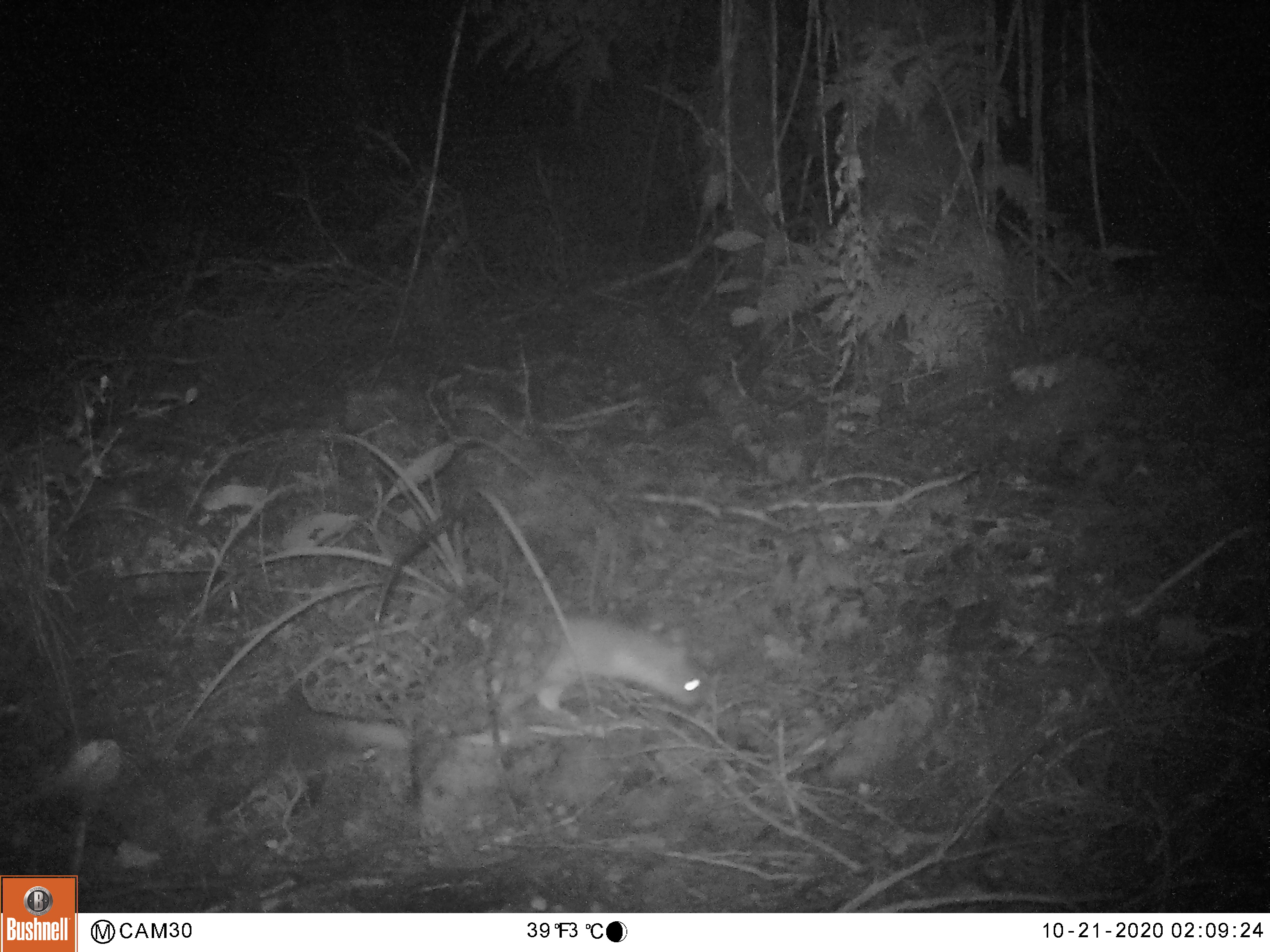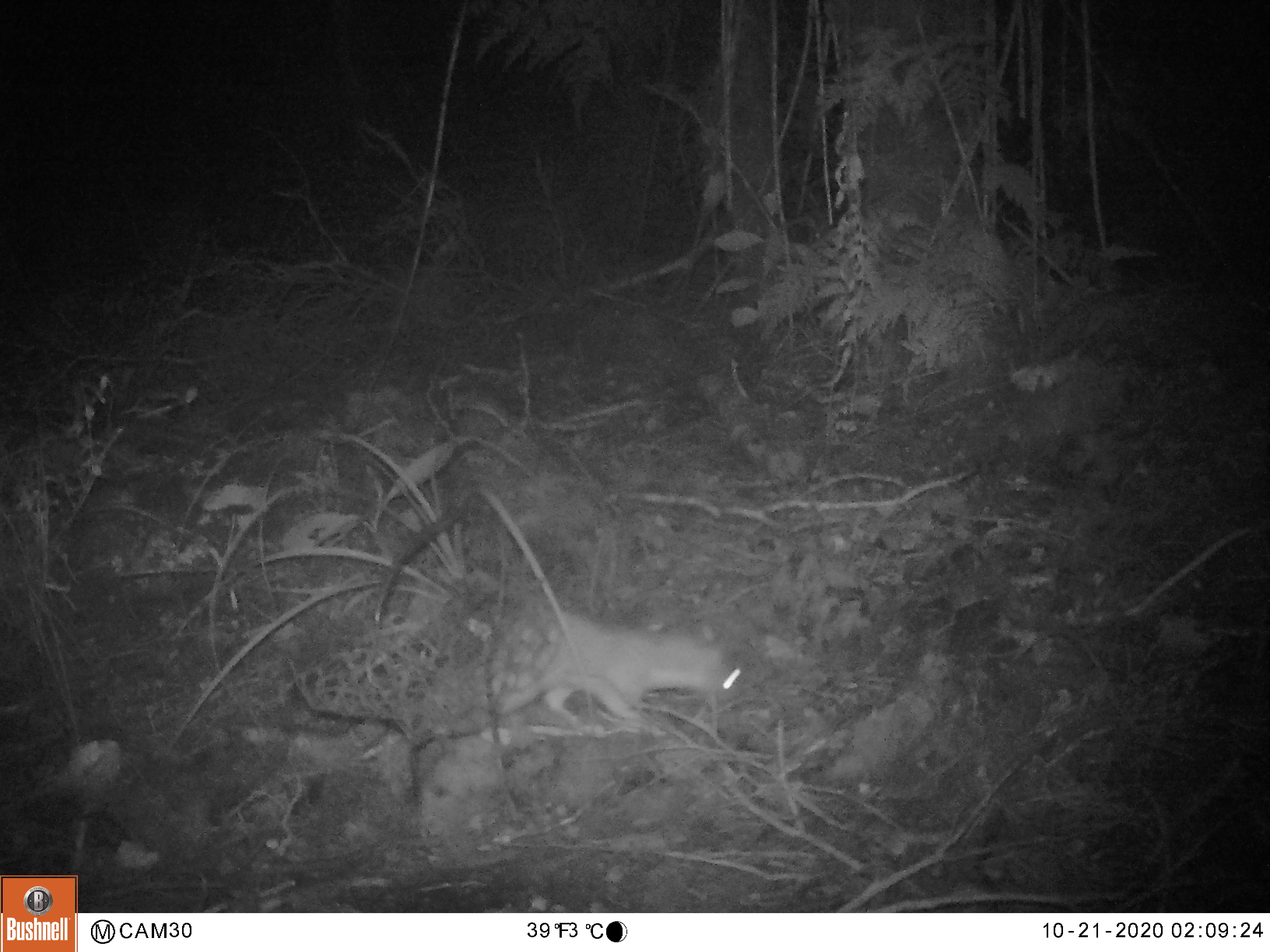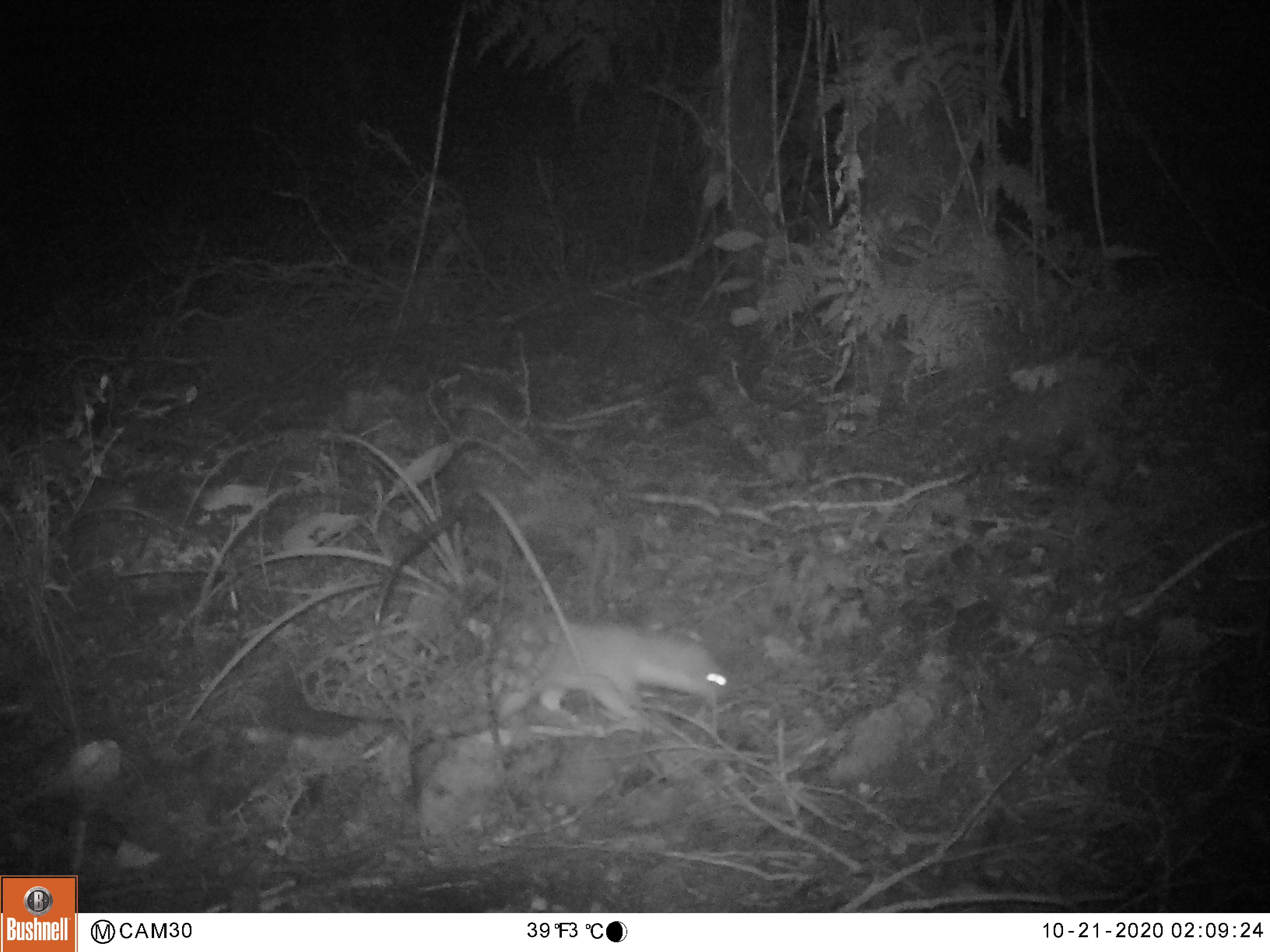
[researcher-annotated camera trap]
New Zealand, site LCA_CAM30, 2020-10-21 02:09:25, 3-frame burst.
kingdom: Animalia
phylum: Chordata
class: Mammalia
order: Carnivora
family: Mustelidae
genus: Mustela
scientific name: Mustela erminea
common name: stoat